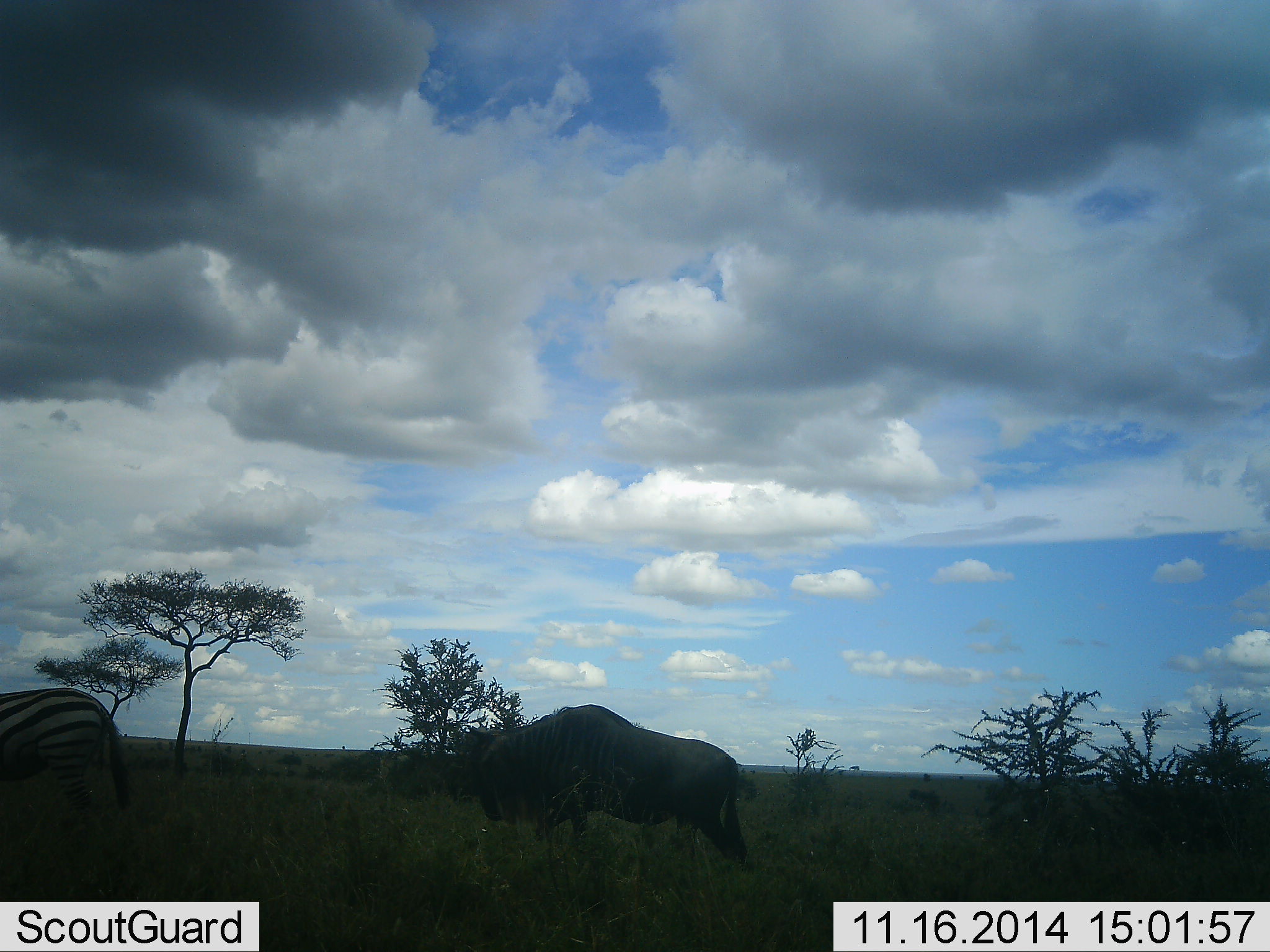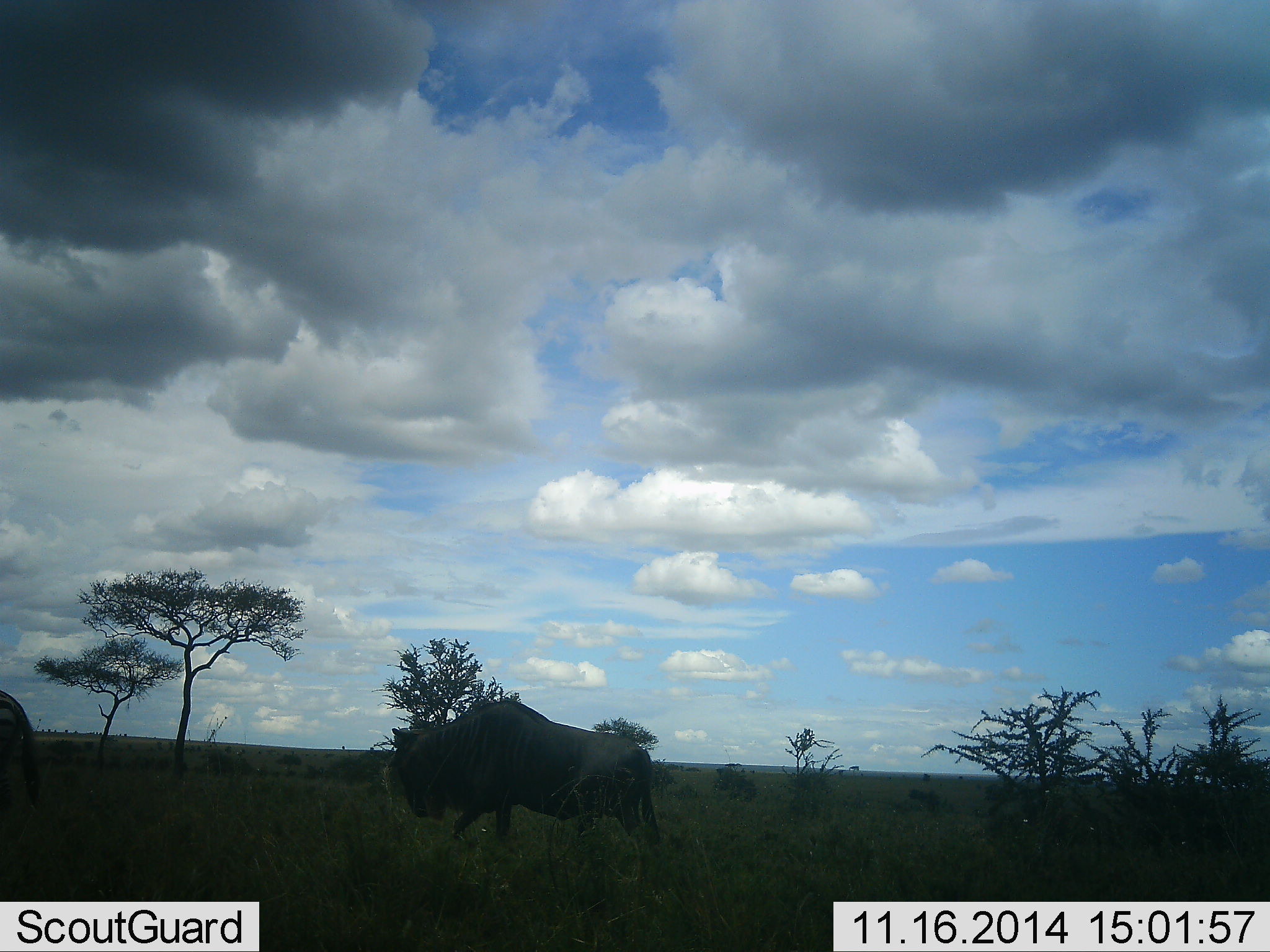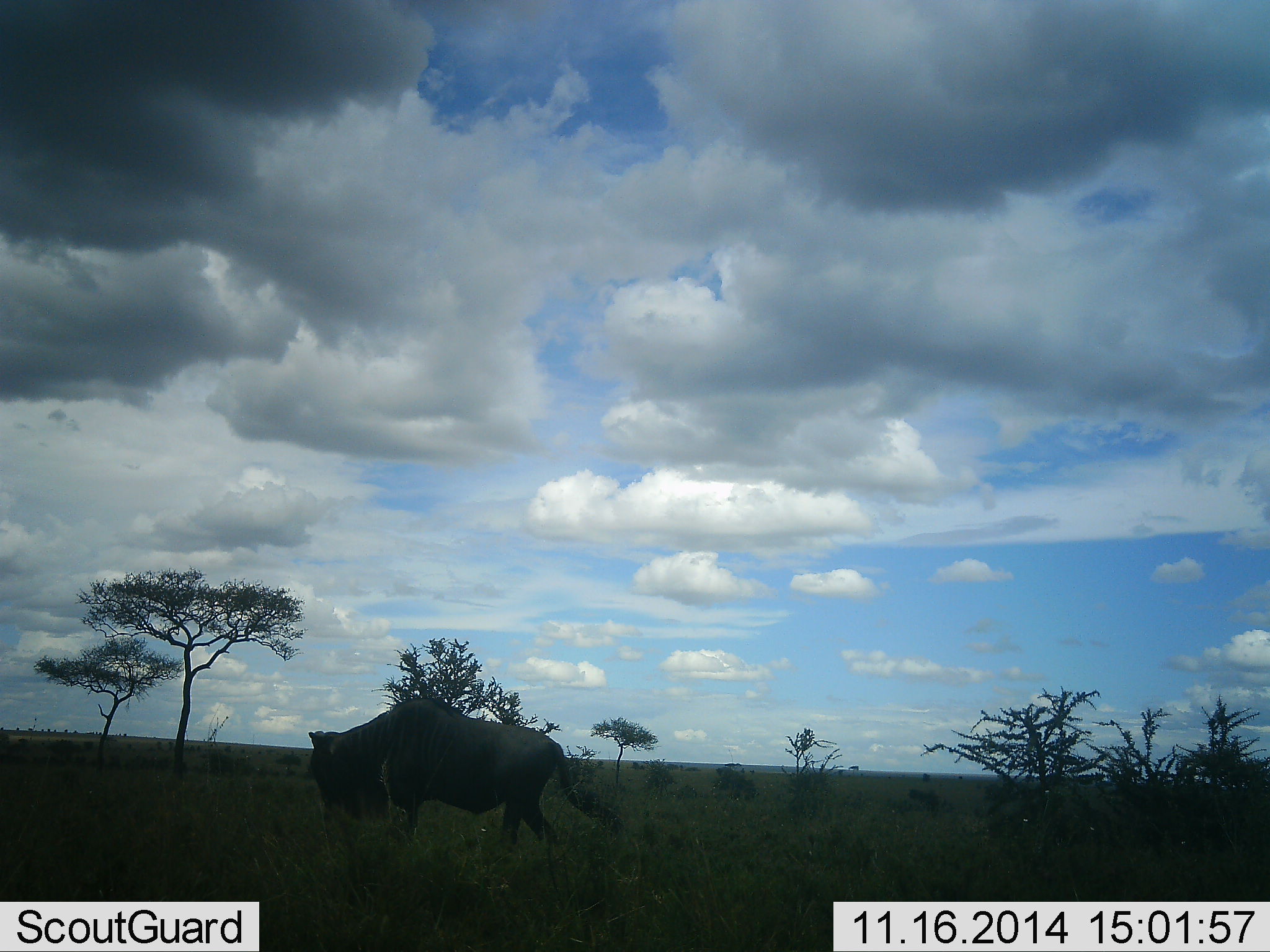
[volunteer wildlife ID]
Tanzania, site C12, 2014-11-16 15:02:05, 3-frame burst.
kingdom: Animalia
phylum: Chordata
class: Mammalia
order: Artiodactyla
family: Bovidae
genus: Connochaetes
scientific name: Connochaetes taurinus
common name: blue wildebeest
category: wildebeest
Wildebeest (blue wildebeest) (Connochaetes taurinus), count 1. Behavior (volunteer vote fractions): standing 11%, resting 0%, moving 84%, interacting 0%. Young present (vote fraction): 0%. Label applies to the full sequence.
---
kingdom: Animalia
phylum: Chordata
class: Mammalia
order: Perissodactyla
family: Equidae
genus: Equus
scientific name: Equus quagga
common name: plains zebra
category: zebra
Zebra (plains zebra) (Equus quagga), count 1. Behavior (volunteer vote fractions): standing 10%, resting 0%, moving 100%, interacting 0%. Young present (vote fraction): 0%. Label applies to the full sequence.